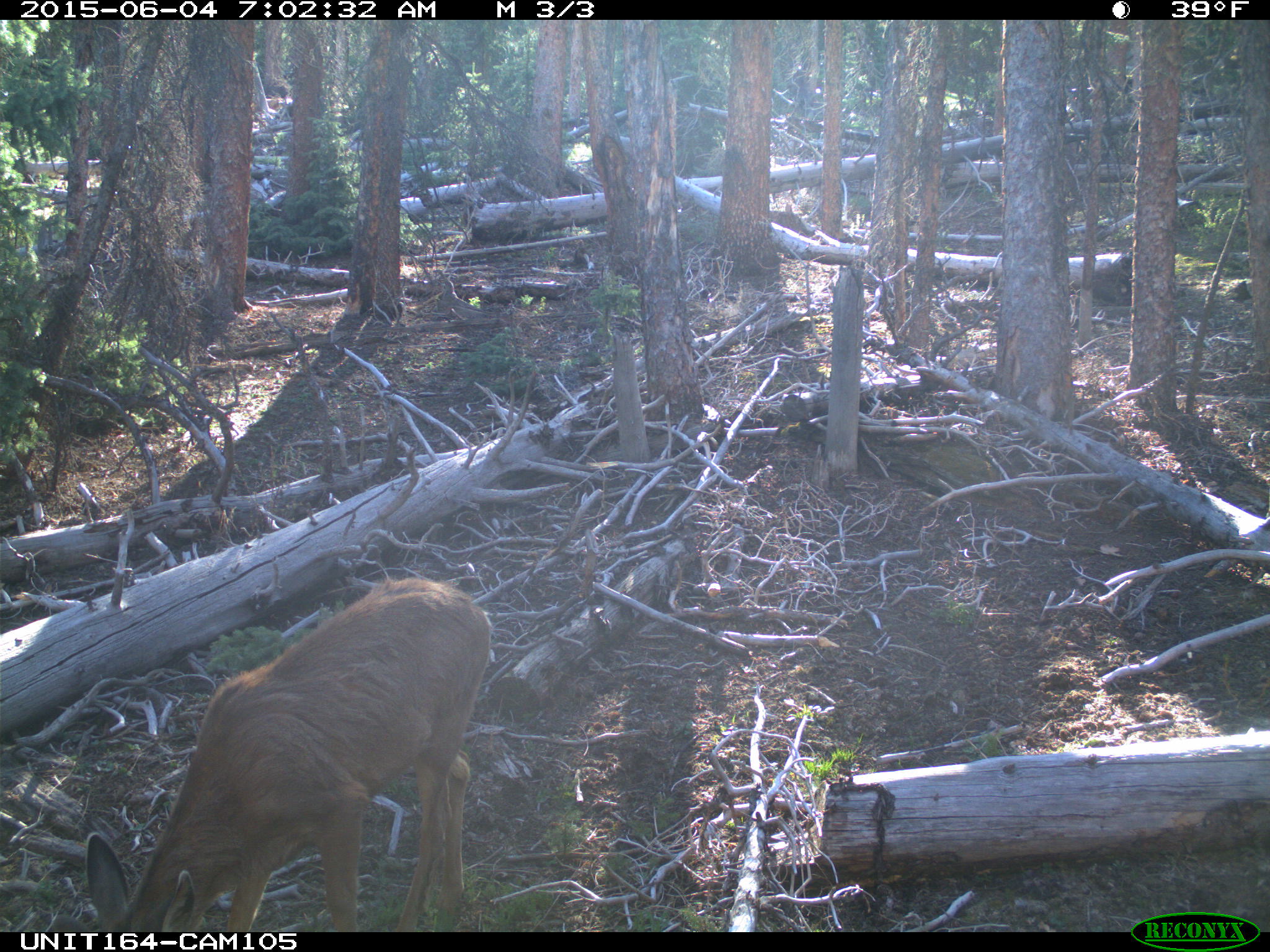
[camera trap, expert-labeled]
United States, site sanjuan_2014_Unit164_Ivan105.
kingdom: Animalia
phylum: Chordata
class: Mammalia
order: Artiodactyla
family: Cervidae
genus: Odocoileus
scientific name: Odocoileus hemionus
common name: mule deer